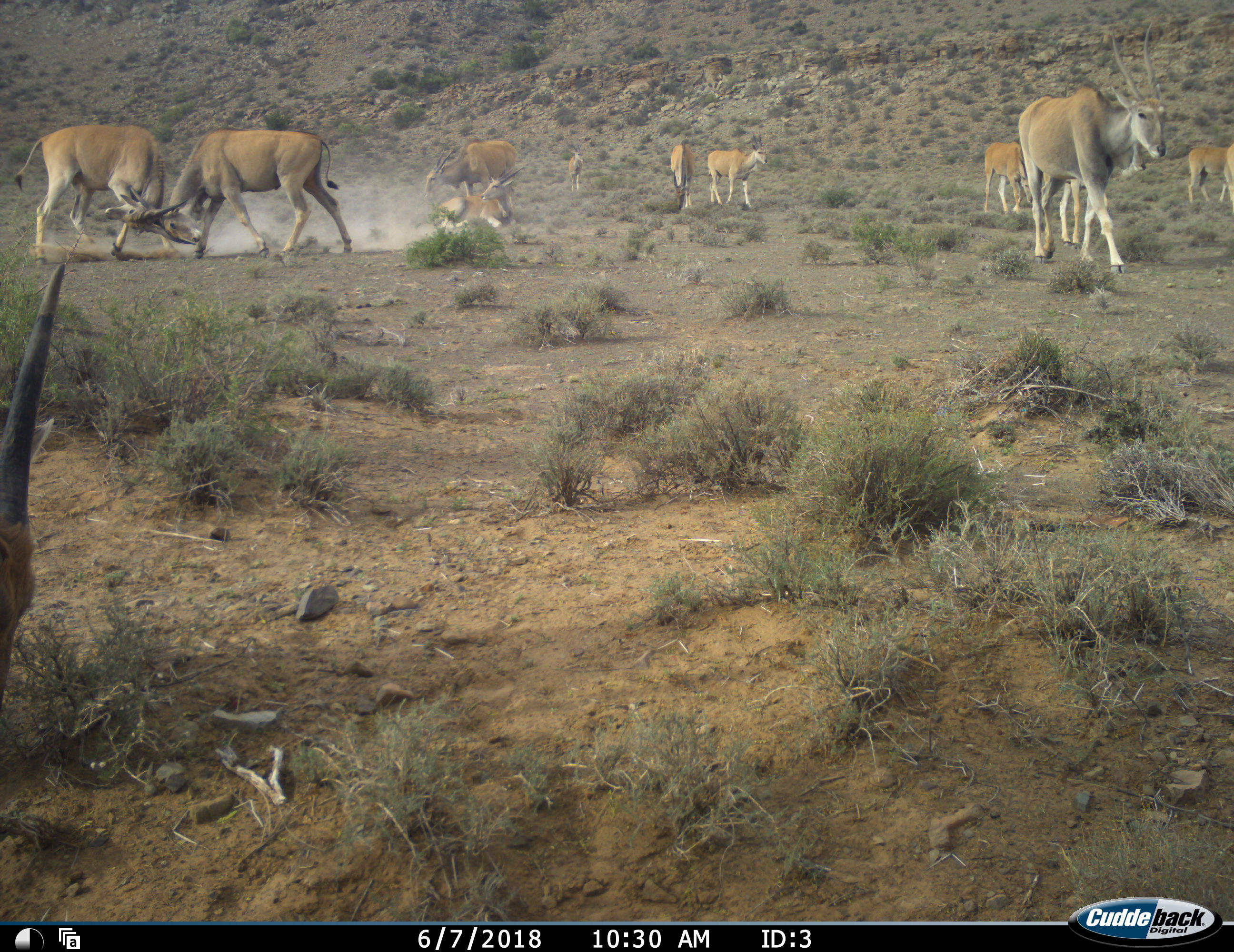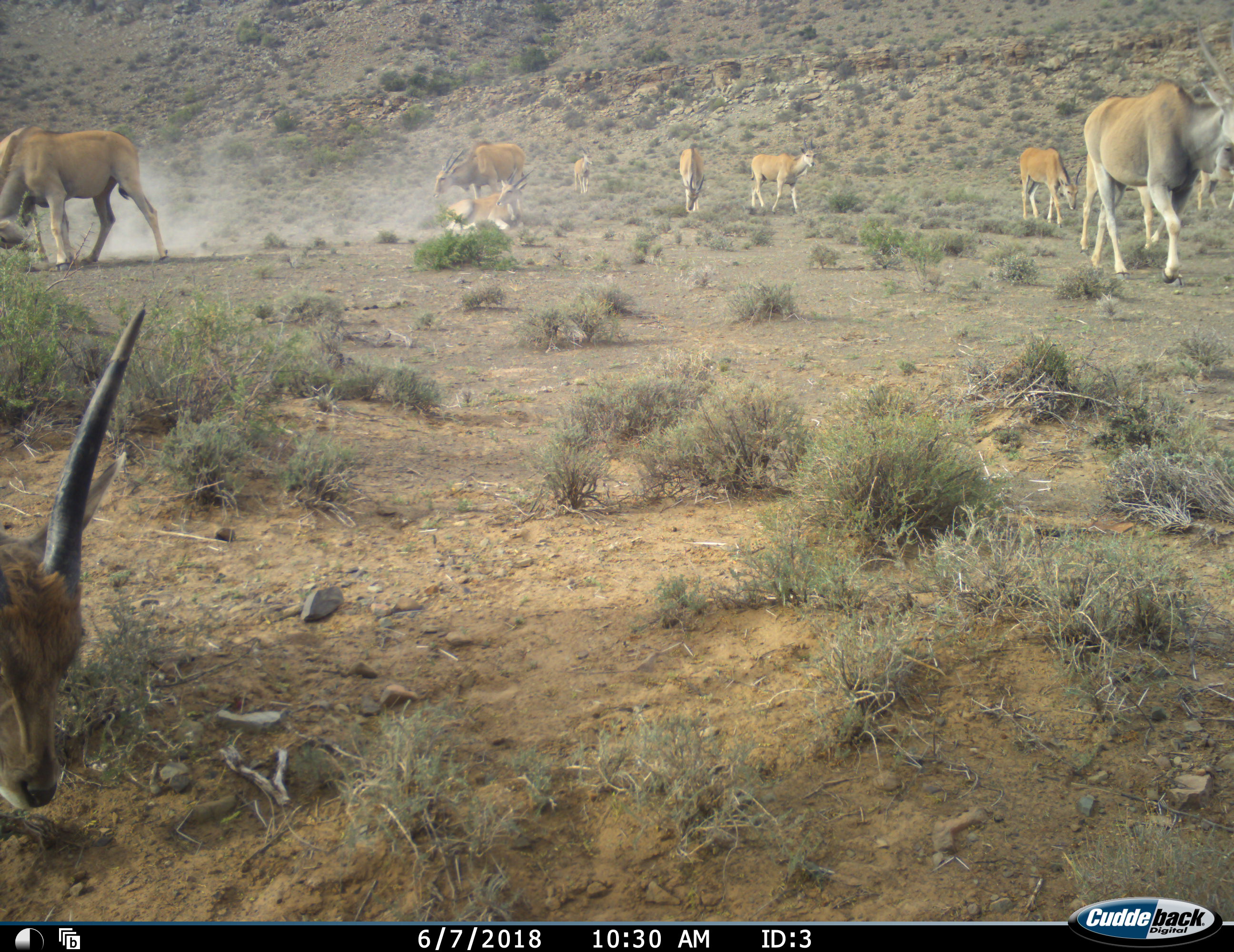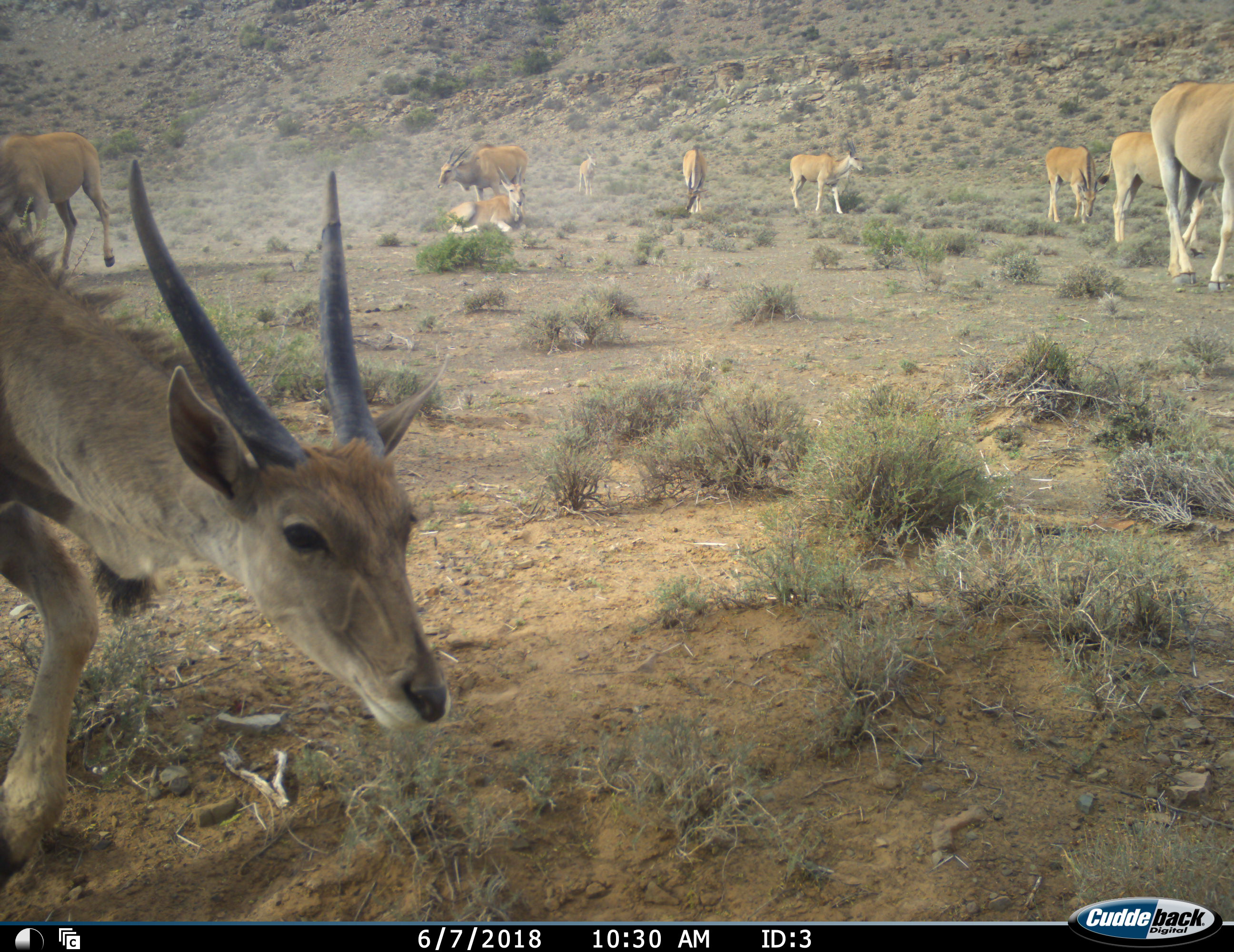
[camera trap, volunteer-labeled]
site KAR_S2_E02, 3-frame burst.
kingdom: Animalia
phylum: Chordata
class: Mammalia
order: Artiodactyla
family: Bovidae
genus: Tragelaphus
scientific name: Tragelaphus oryx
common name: eland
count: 11-50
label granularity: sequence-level